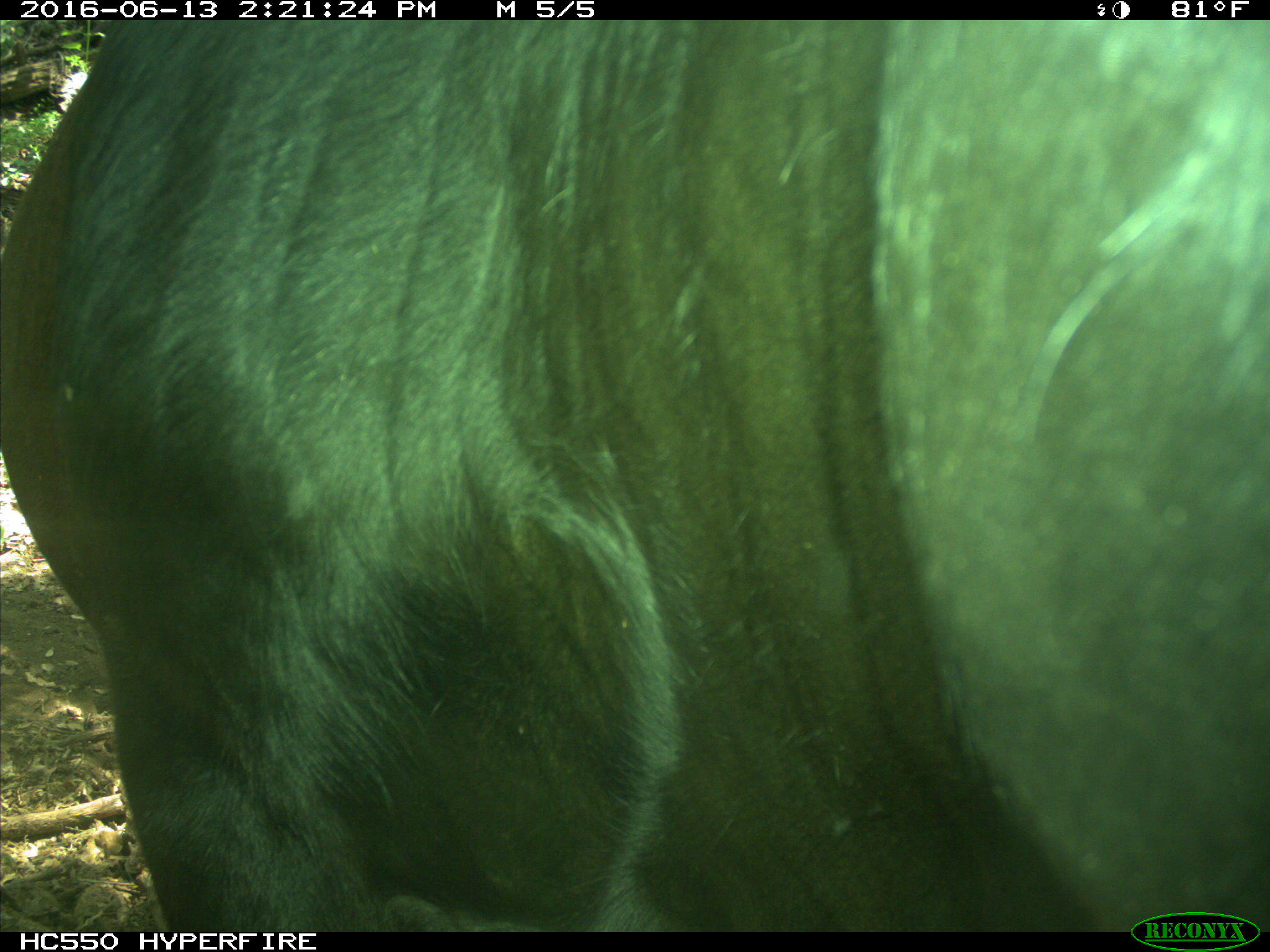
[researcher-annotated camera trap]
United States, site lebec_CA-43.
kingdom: Animalia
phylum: Chordata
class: Mammalia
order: Artiodactyla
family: Bovidae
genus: Bos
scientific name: Bos taurus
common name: domestic cow